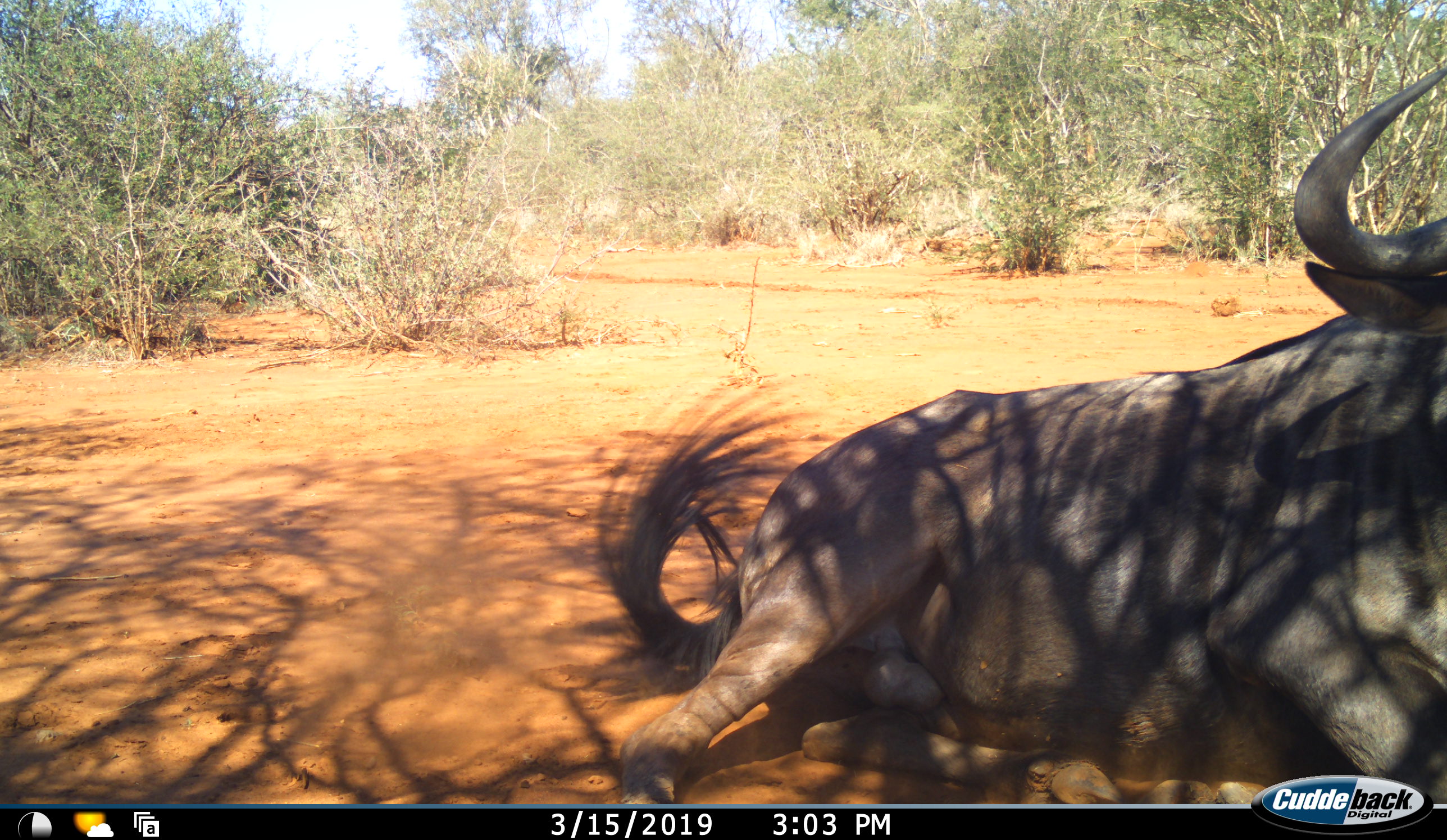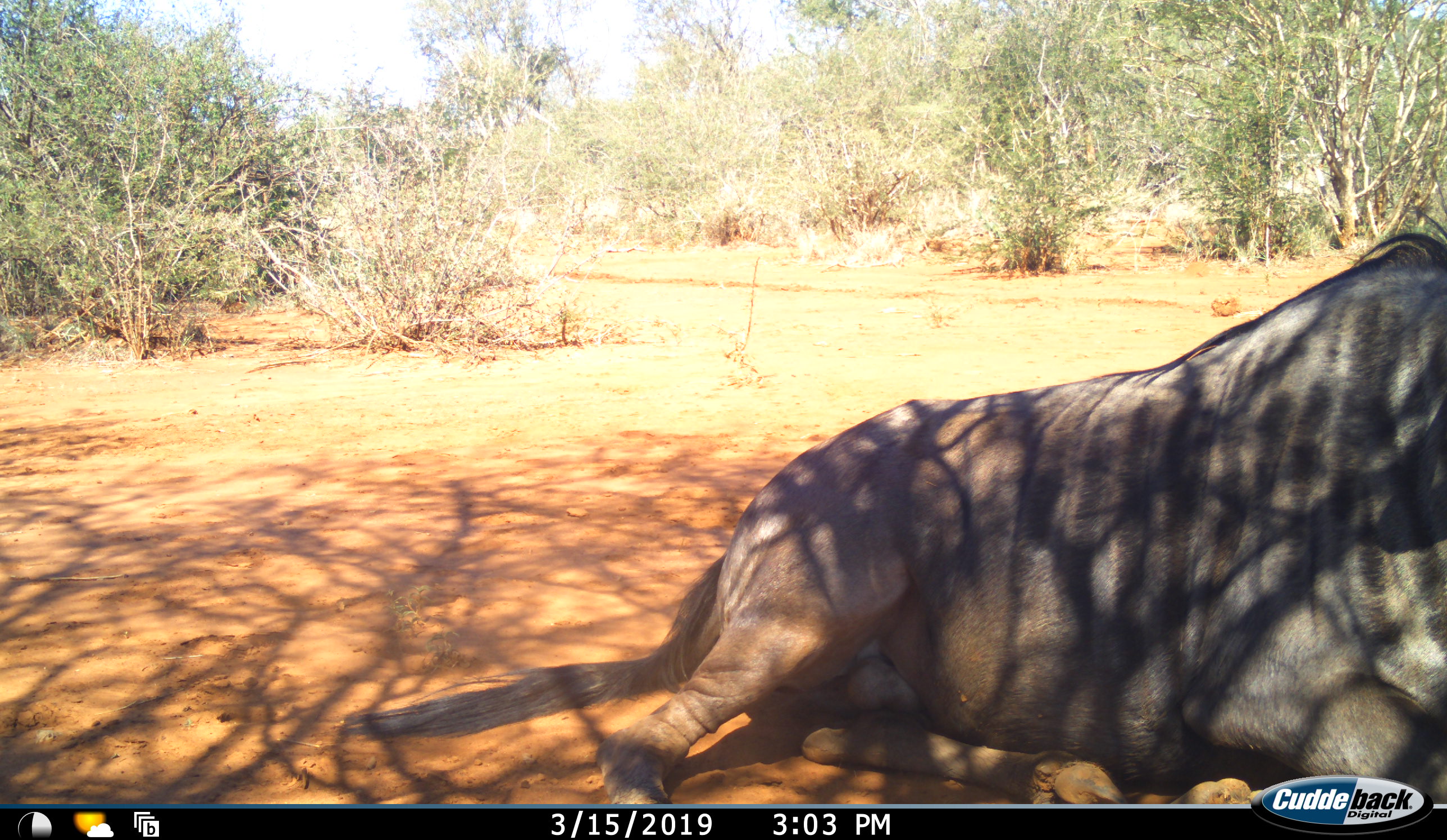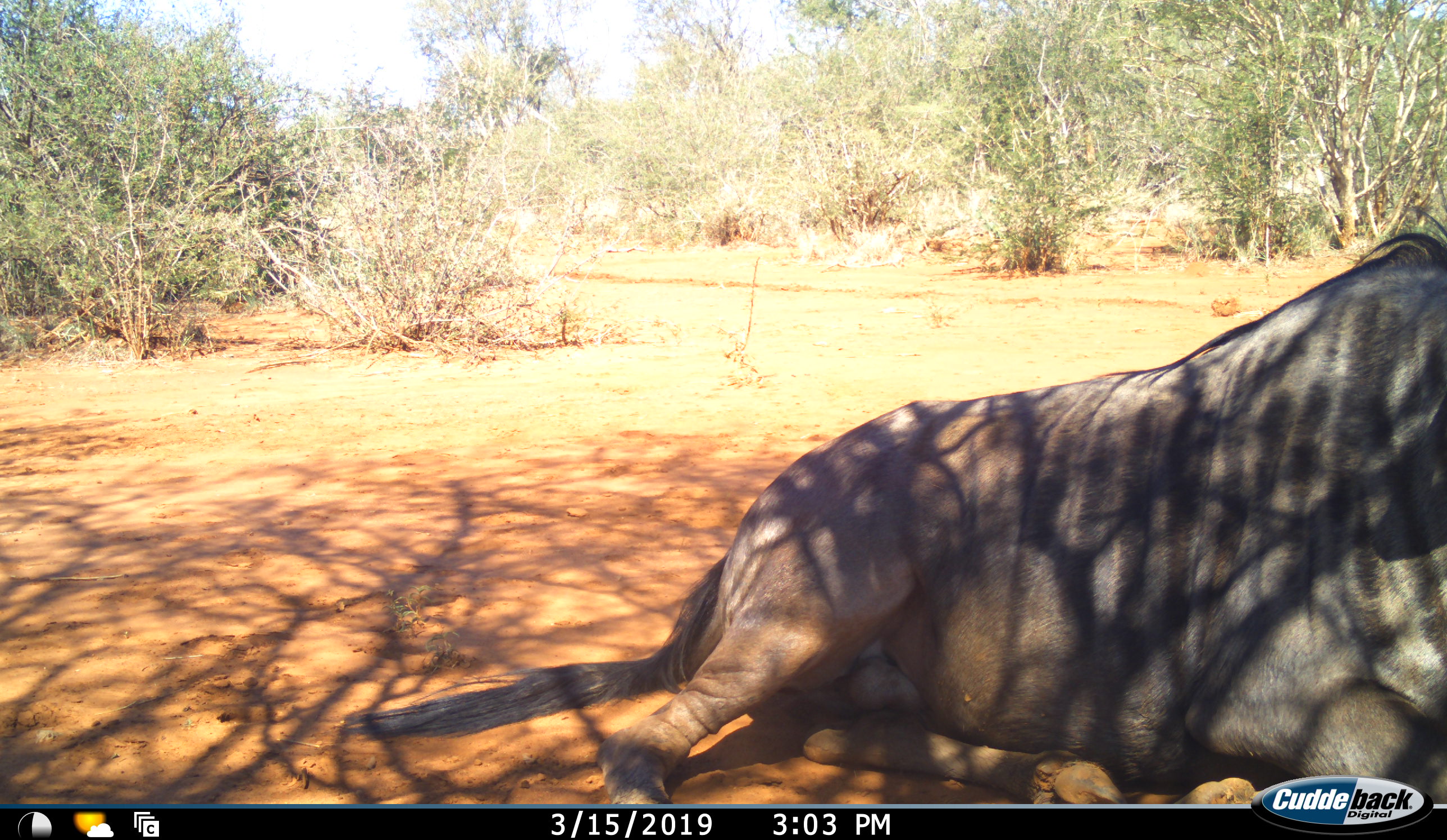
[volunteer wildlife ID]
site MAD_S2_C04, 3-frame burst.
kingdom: Animalia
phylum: Chordata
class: Mammalia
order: Artiodactyla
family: Bovidae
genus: Connochaetes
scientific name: Connochaetes taurinus taurinus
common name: blue wildebeest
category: wildebeestblue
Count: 1.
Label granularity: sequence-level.